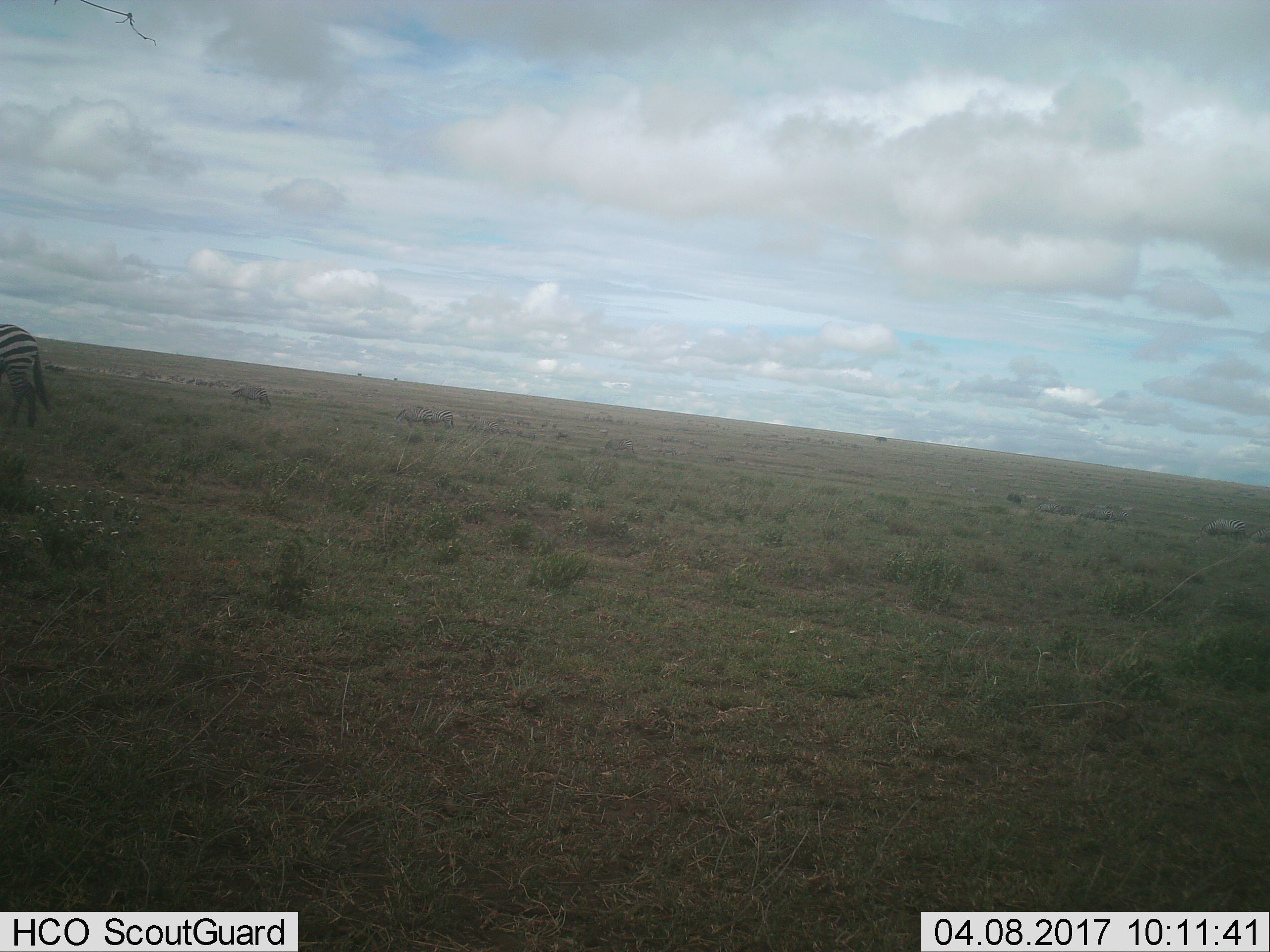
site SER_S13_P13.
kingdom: Animalia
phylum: Chordata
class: Mammalia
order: Perissodactyla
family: Equidae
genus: Equus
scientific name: Equus quagga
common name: plains zebra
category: zebraplains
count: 10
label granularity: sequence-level